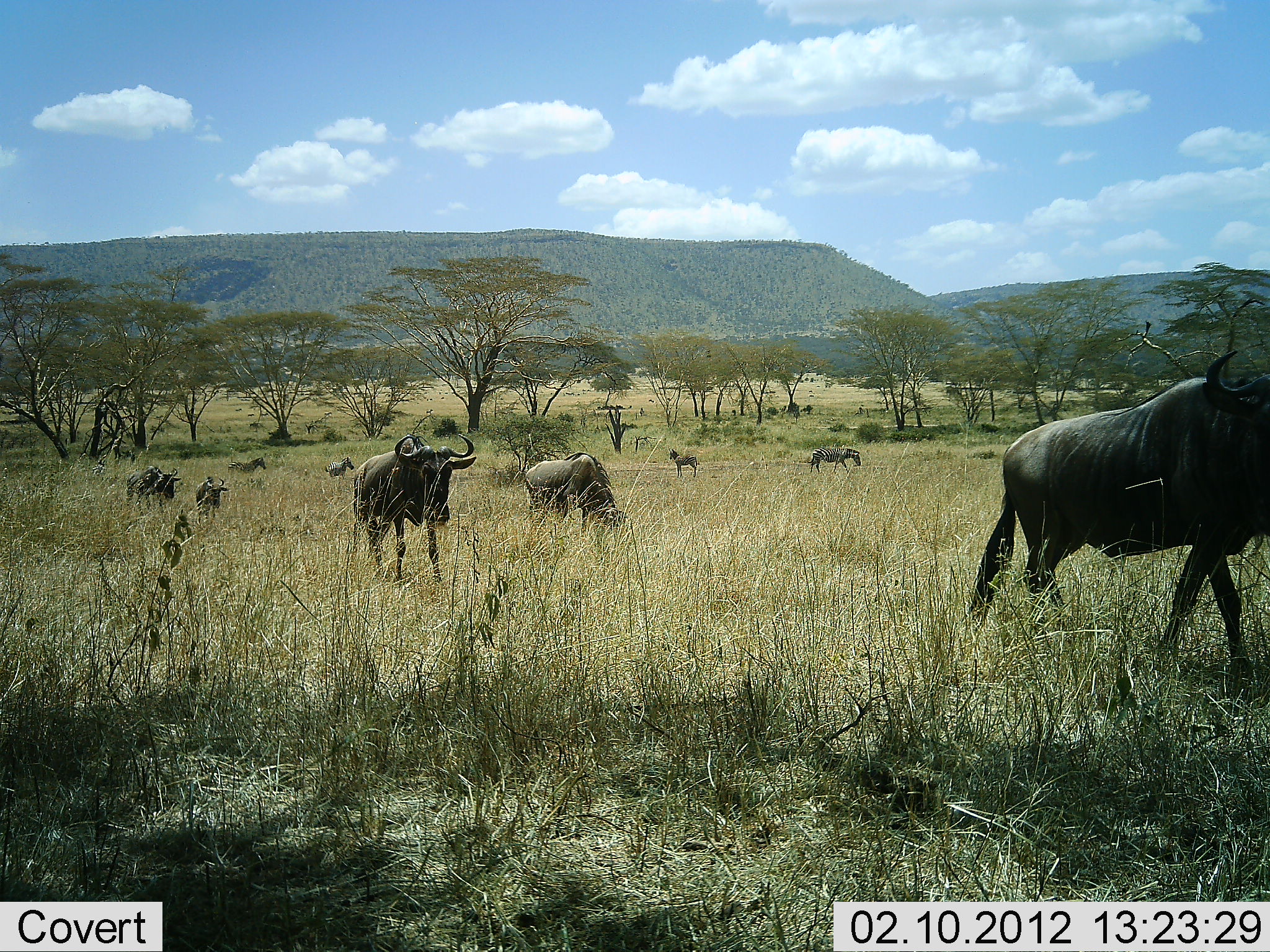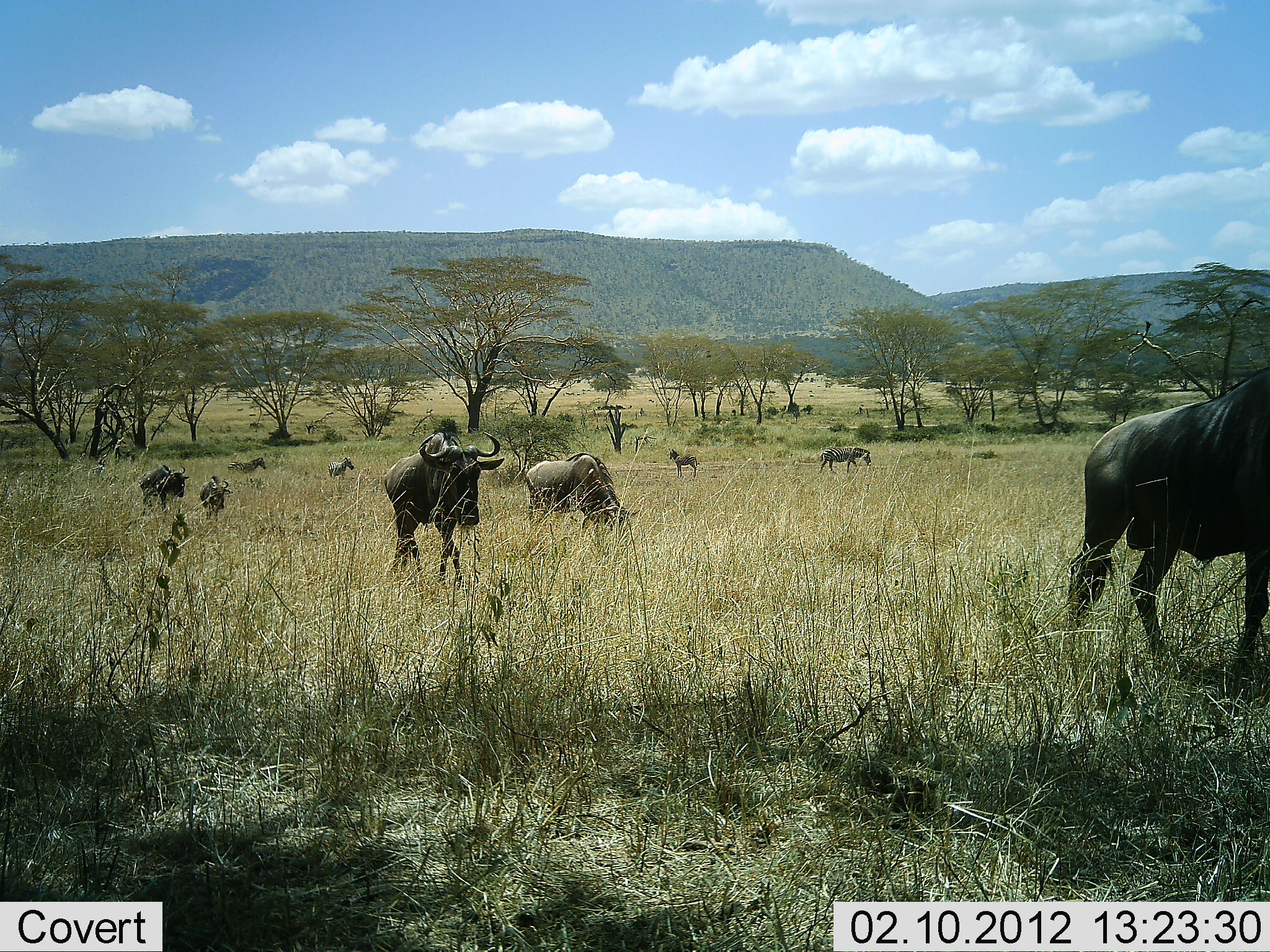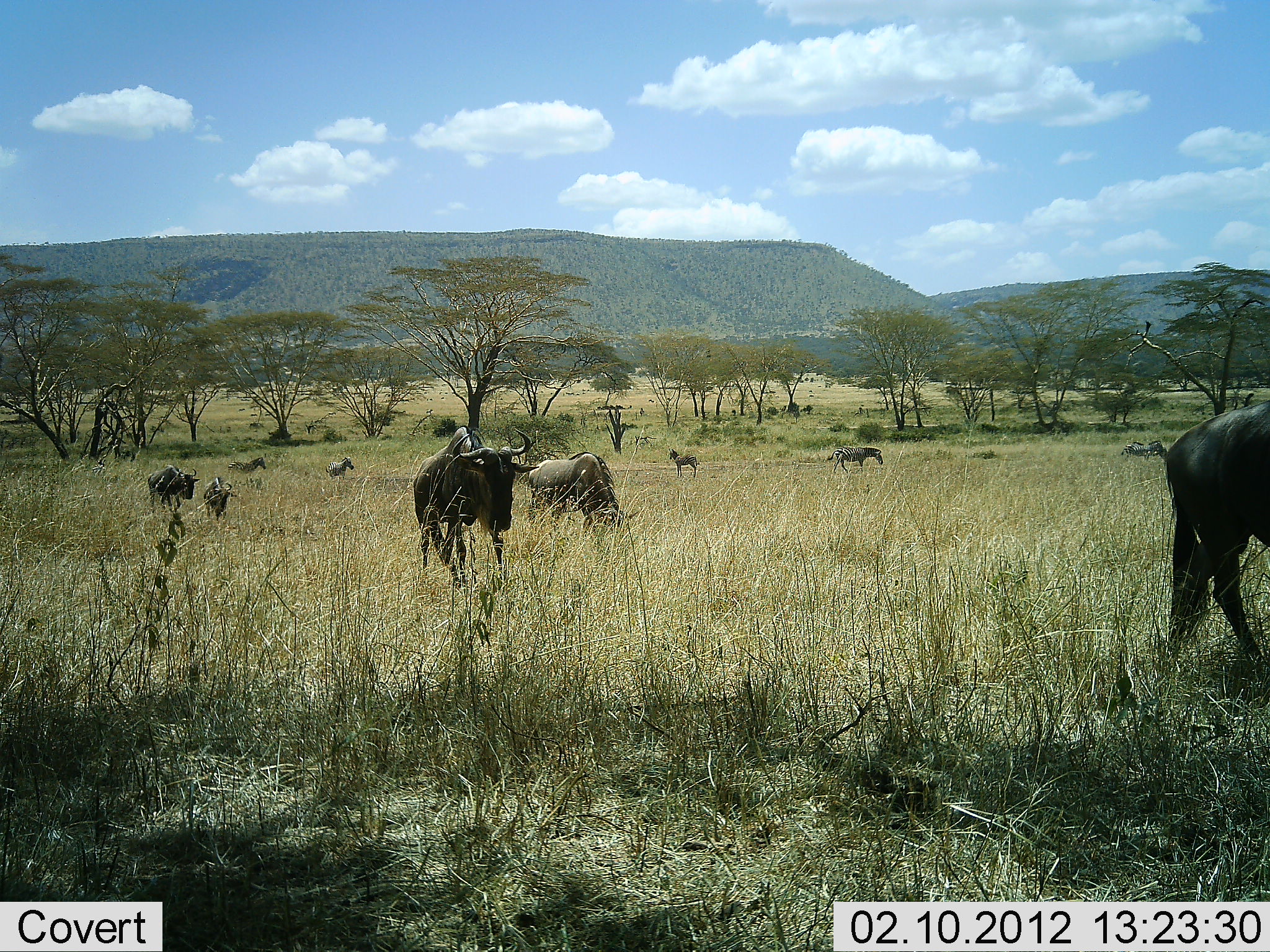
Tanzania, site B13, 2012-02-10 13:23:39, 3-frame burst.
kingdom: Animalia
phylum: Chordata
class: Mammalia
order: Artiodactyla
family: Bovidae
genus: Connochaetes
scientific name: Connochaetes taurinus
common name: blue wildebeest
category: wildebeest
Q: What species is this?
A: Wildebeest (blue wildebeest) (Connochaetes taurinus).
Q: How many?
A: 9.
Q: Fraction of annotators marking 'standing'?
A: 40%.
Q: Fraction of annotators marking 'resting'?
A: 0%.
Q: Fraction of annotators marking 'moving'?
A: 91%.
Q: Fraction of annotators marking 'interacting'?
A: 3%.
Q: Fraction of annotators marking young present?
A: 11%.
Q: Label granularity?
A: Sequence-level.